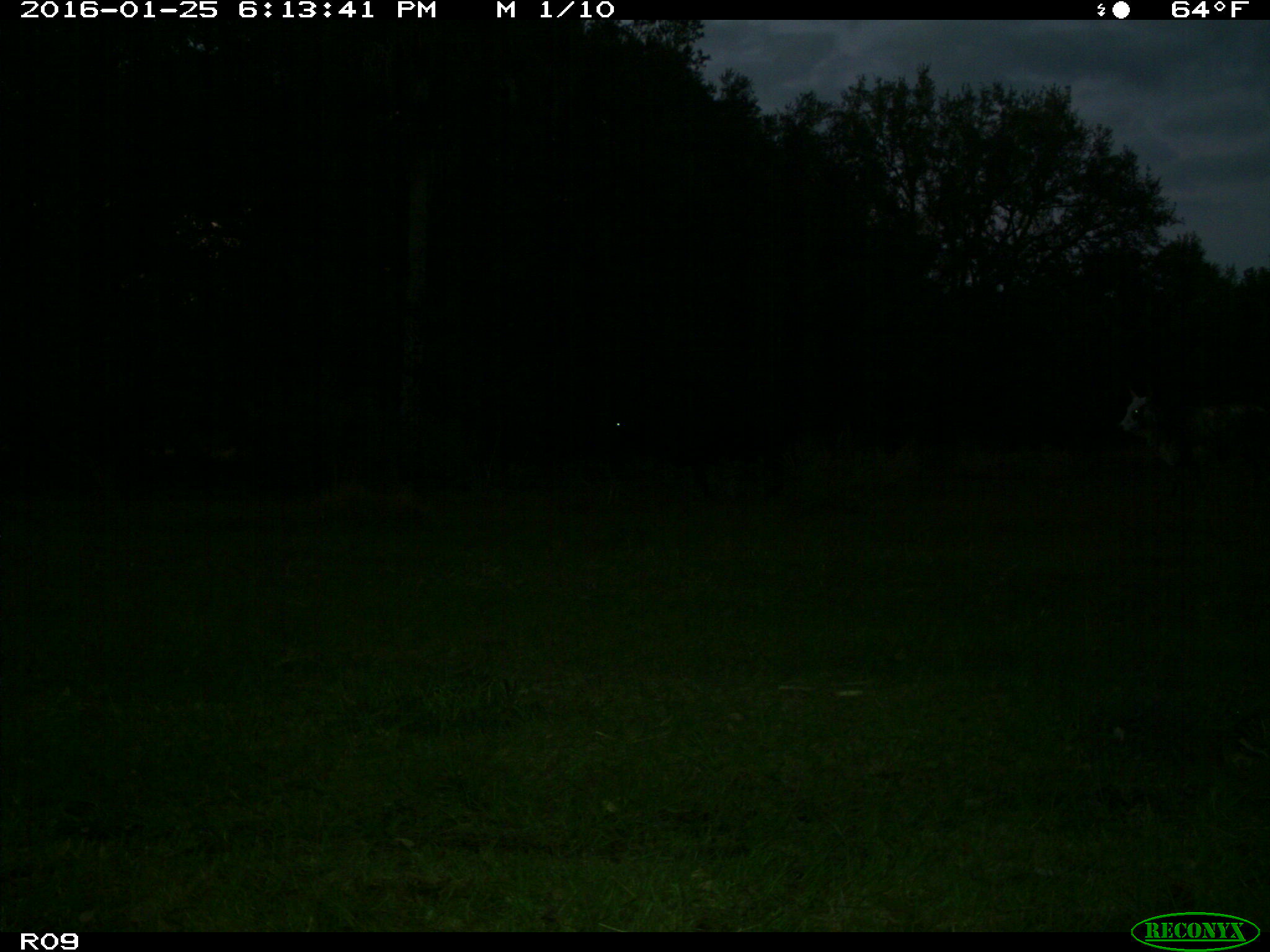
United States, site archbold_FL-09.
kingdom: Animalia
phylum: Chordata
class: Mammalia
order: Artiodactyla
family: Bovidae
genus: Bos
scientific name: Bos taurus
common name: domestic cow